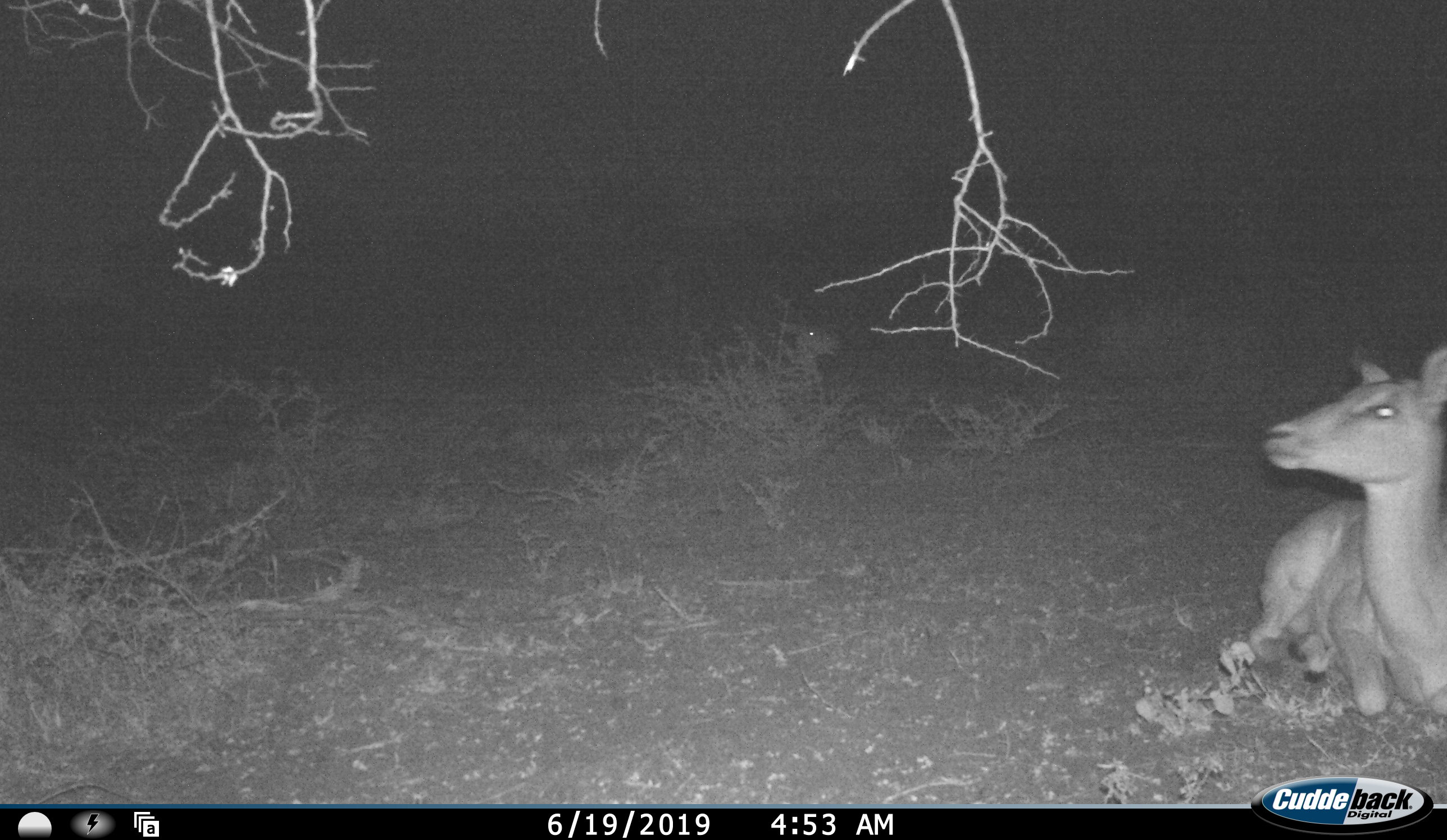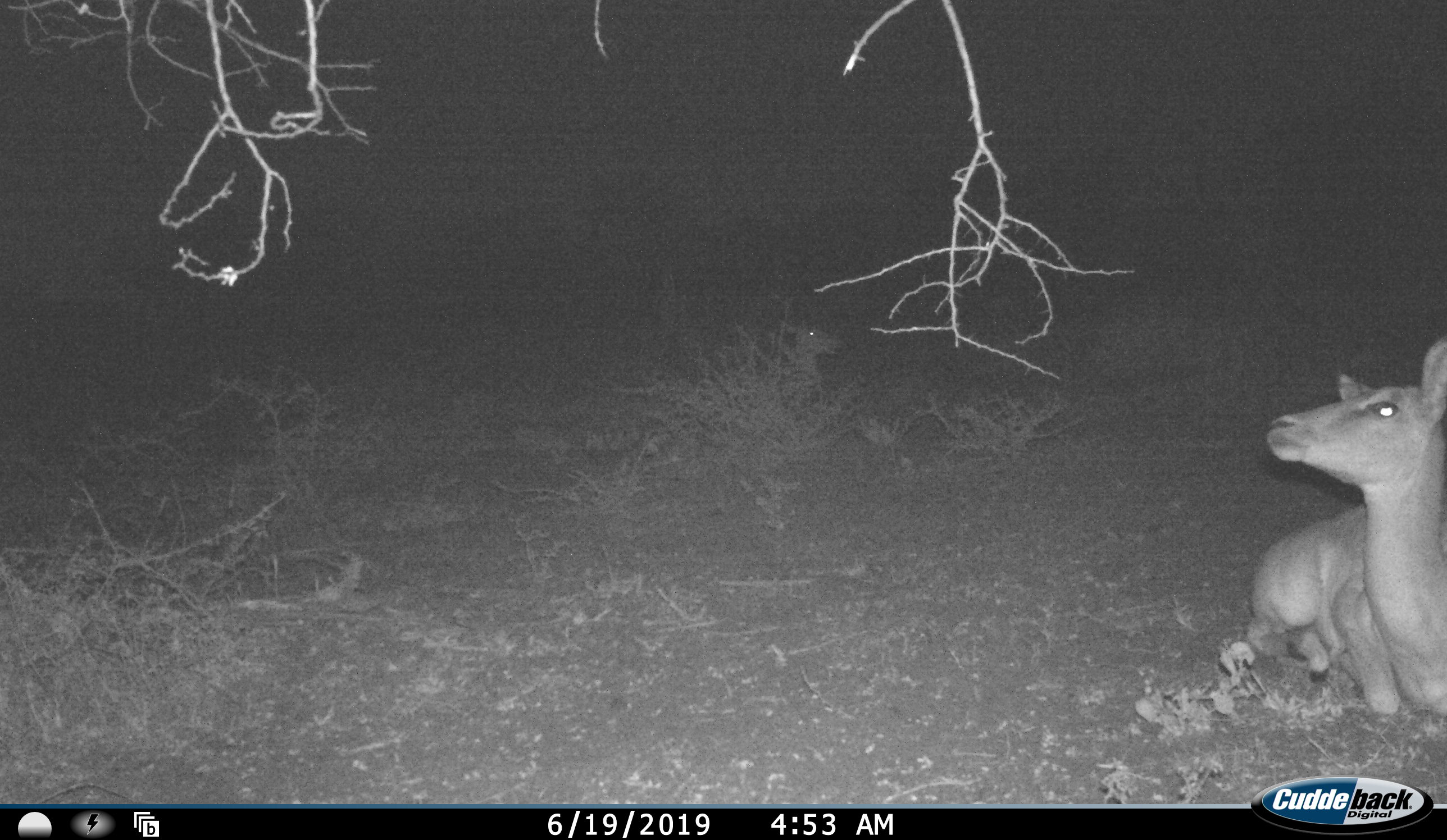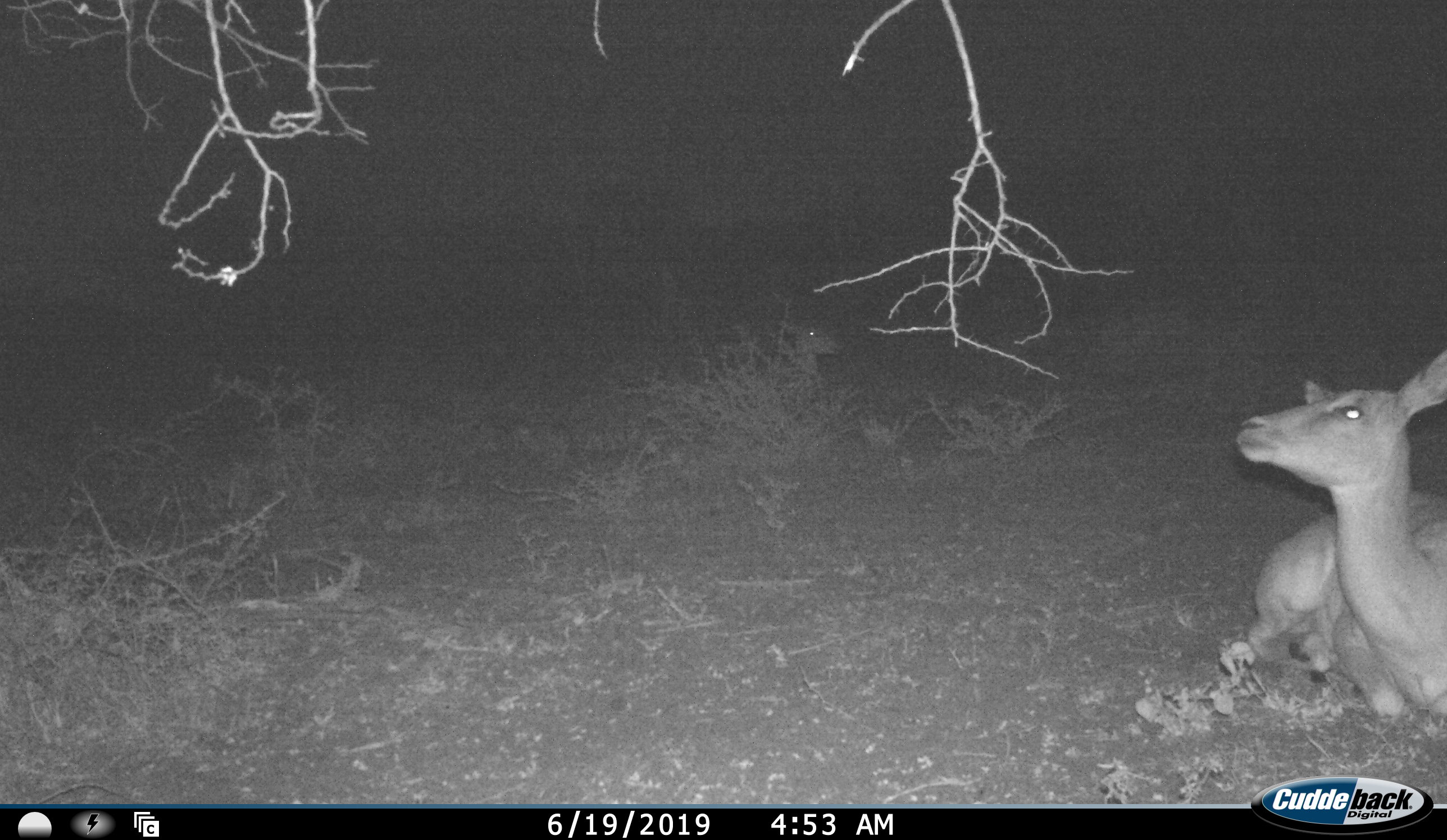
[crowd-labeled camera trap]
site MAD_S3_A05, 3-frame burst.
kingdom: Animalia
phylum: Chordata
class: Mammalia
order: Artiodactyla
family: Bovidae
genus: Aepyceros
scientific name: Aepyceros melampus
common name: impala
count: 1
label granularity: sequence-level